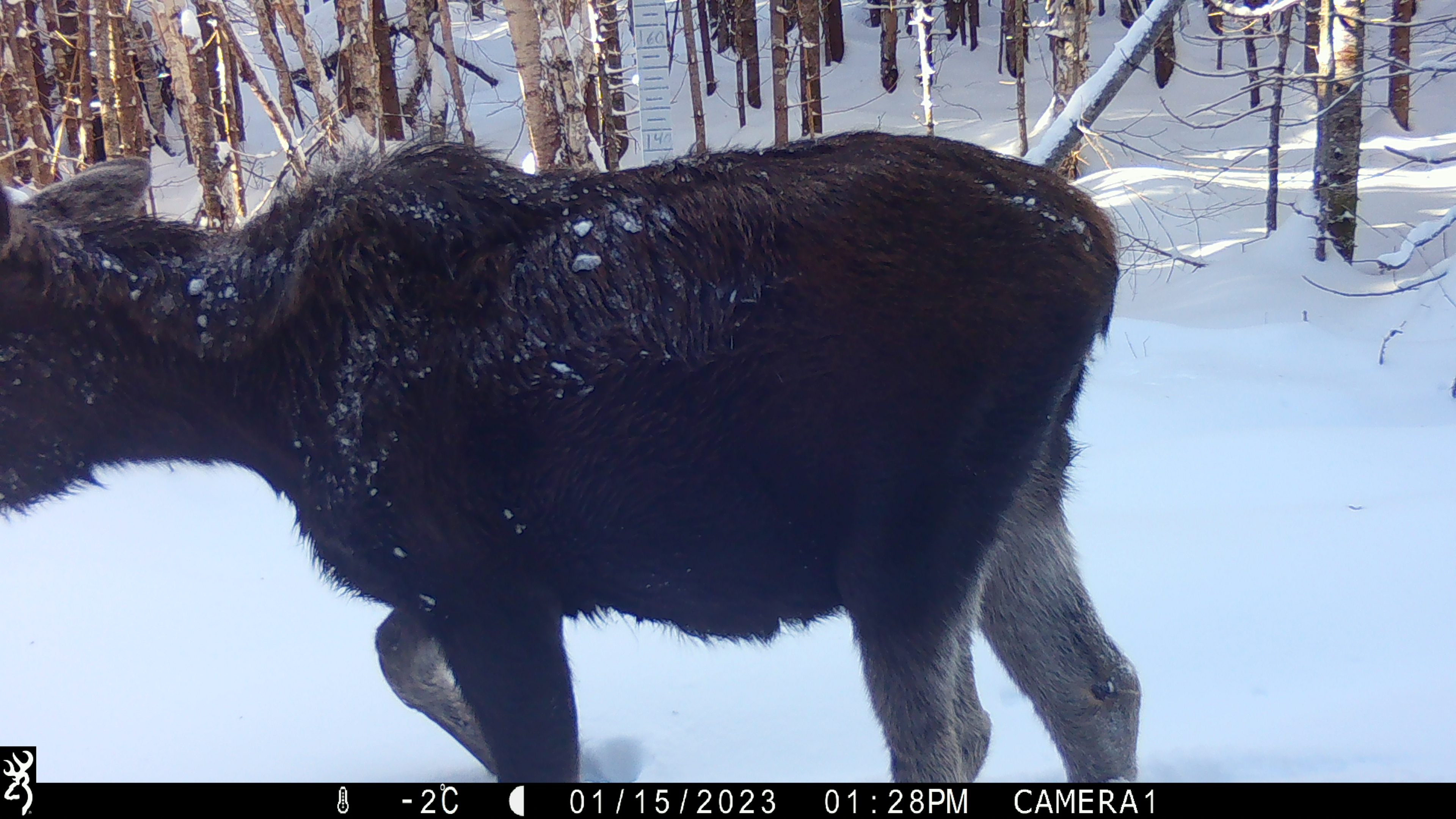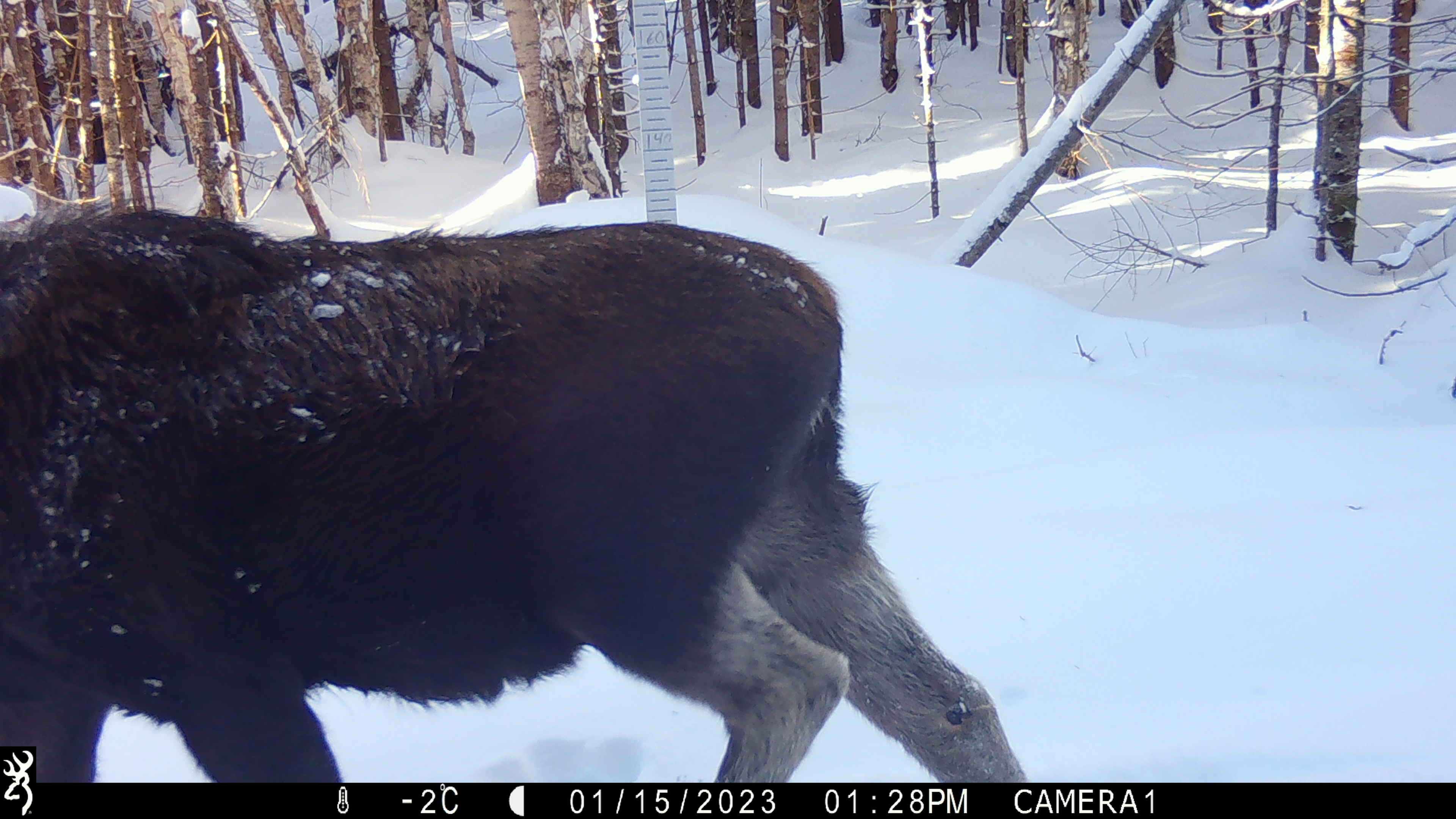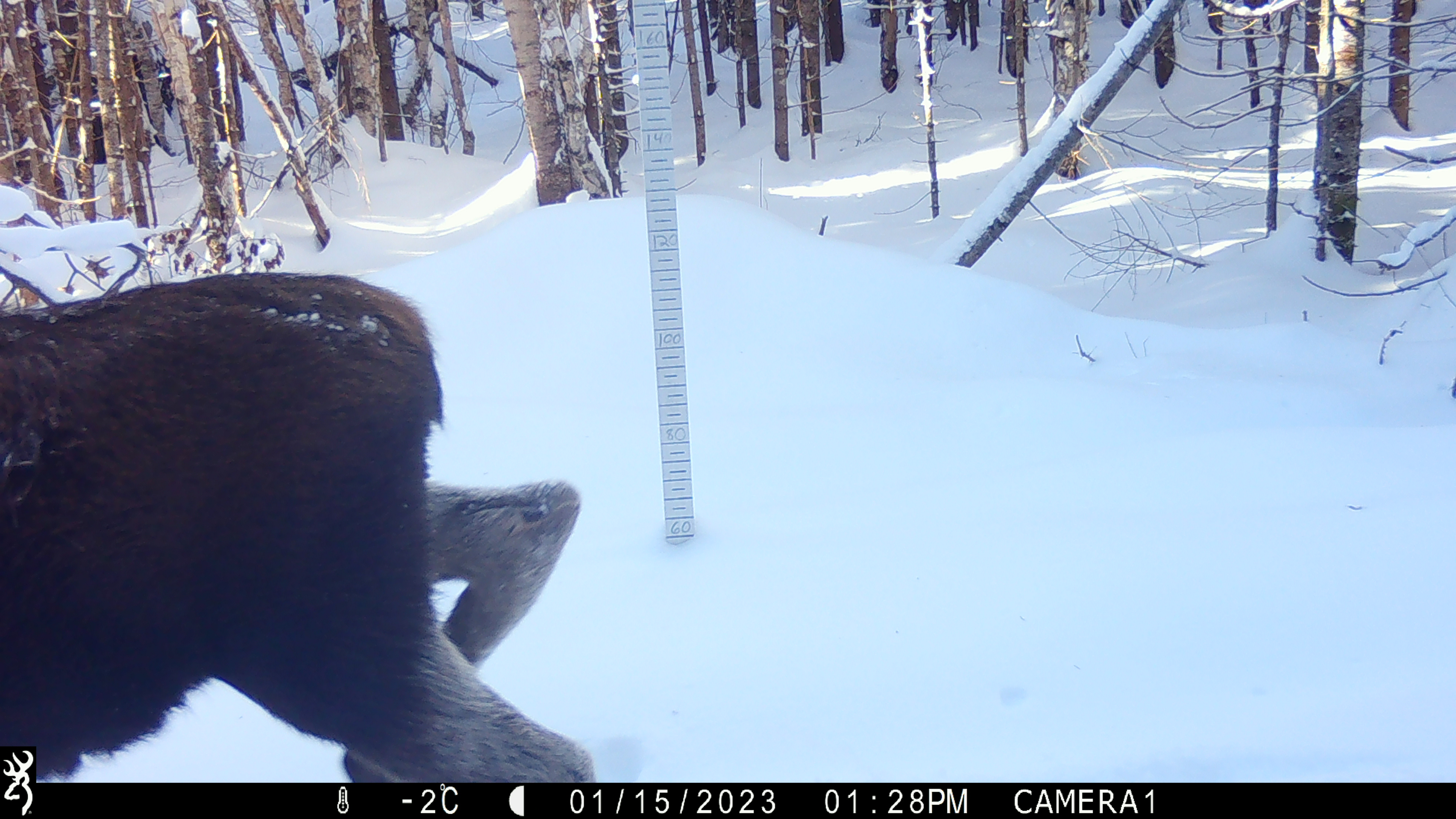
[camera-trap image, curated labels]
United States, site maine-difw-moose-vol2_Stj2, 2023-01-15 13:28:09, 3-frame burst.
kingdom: Animalia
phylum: Chordata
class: Mammalia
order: Artiodactyla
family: Cervidae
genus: Alces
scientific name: Alces alces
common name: moose